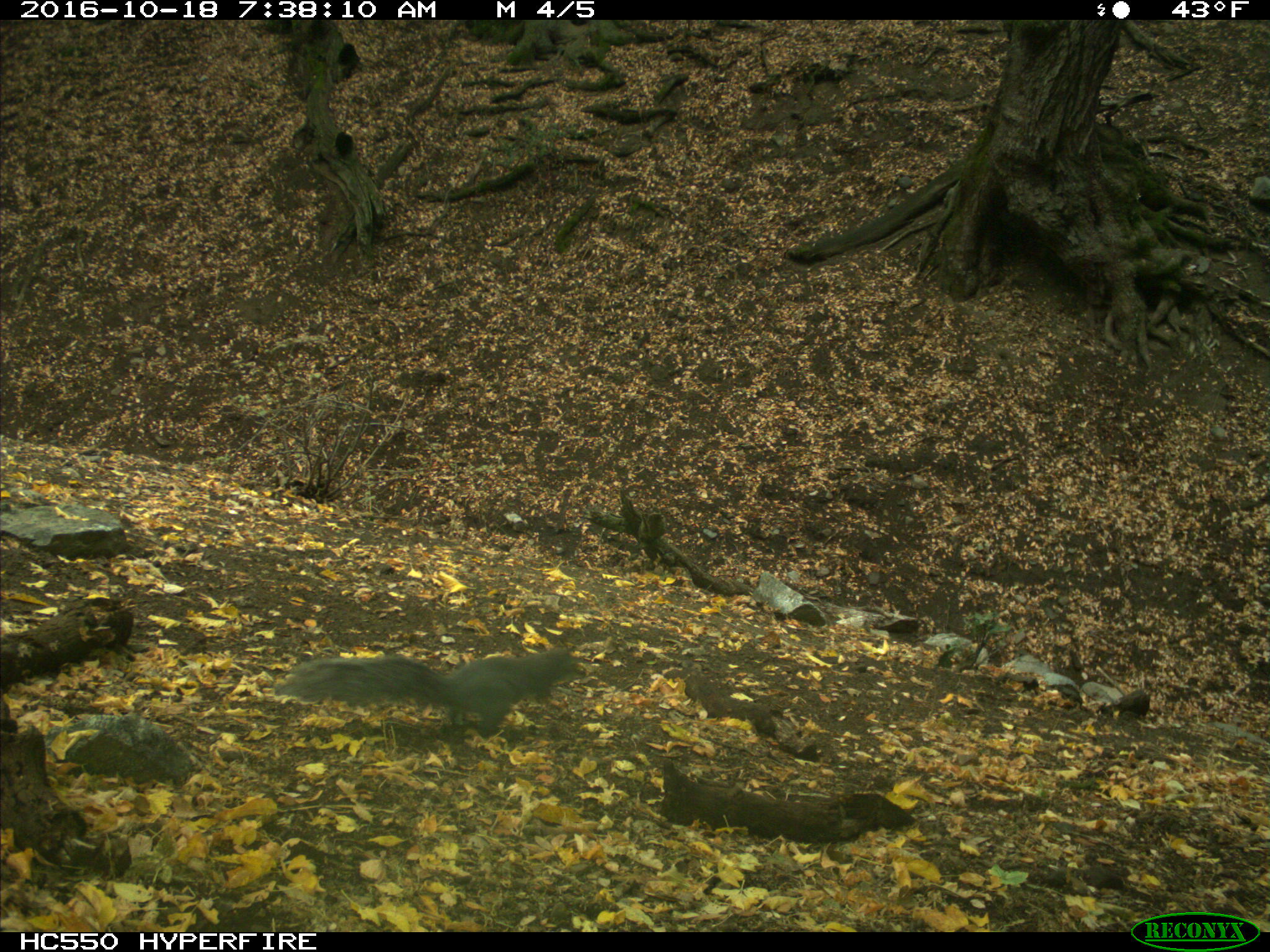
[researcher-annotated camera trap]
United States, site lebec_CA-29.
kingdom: Animalia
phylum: Chordata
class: Mammalia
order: Rodentia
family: Sciuridae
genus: Sciurus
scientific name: Sciurus carolinensis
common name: eastern gray squirrel